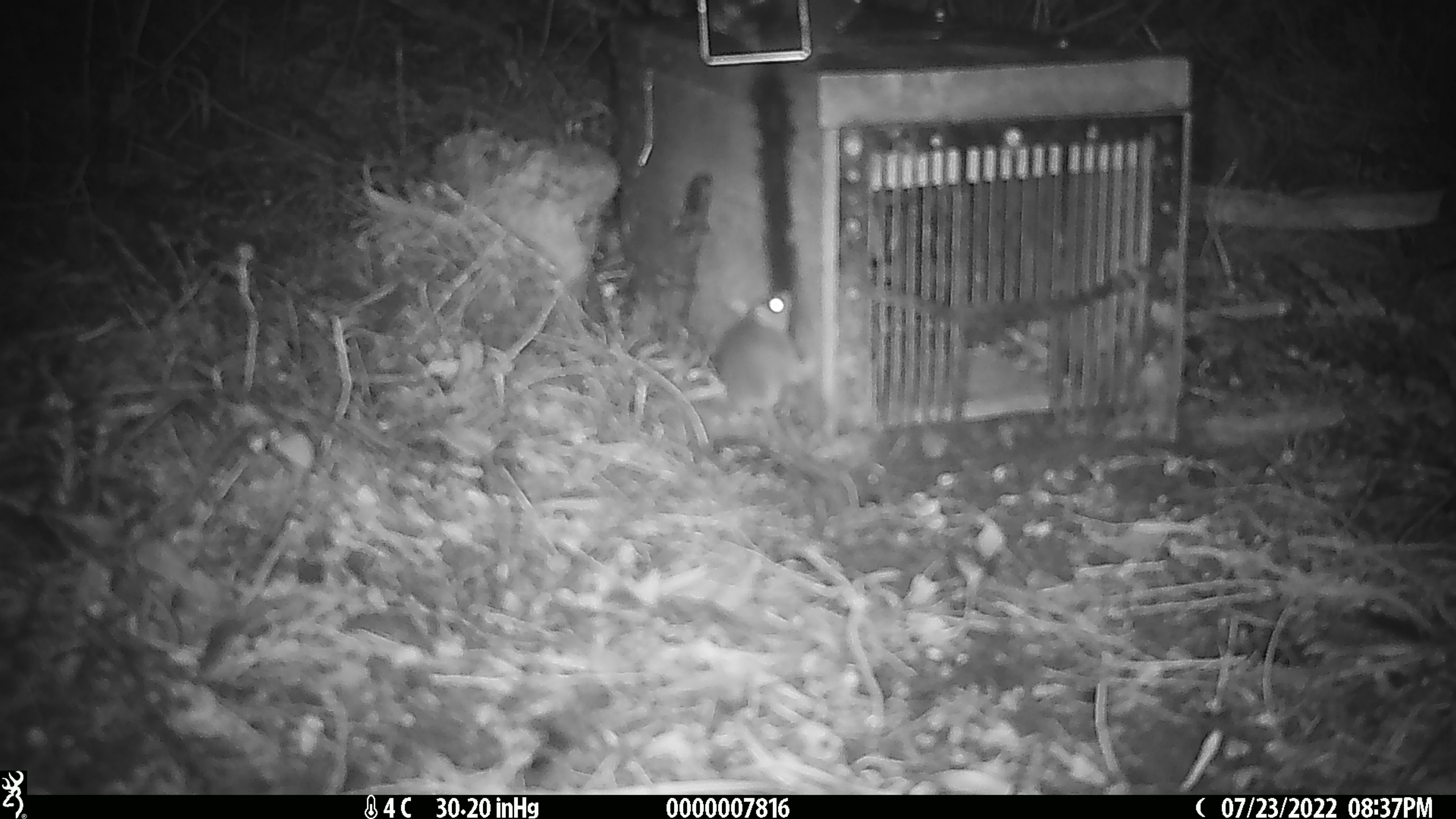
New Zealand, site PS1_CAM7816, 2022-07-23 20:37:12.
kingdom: Animalia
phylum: Chordata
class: Mammalia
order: Rodentia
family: Muridae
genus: Mus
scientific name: Mus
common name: mouse